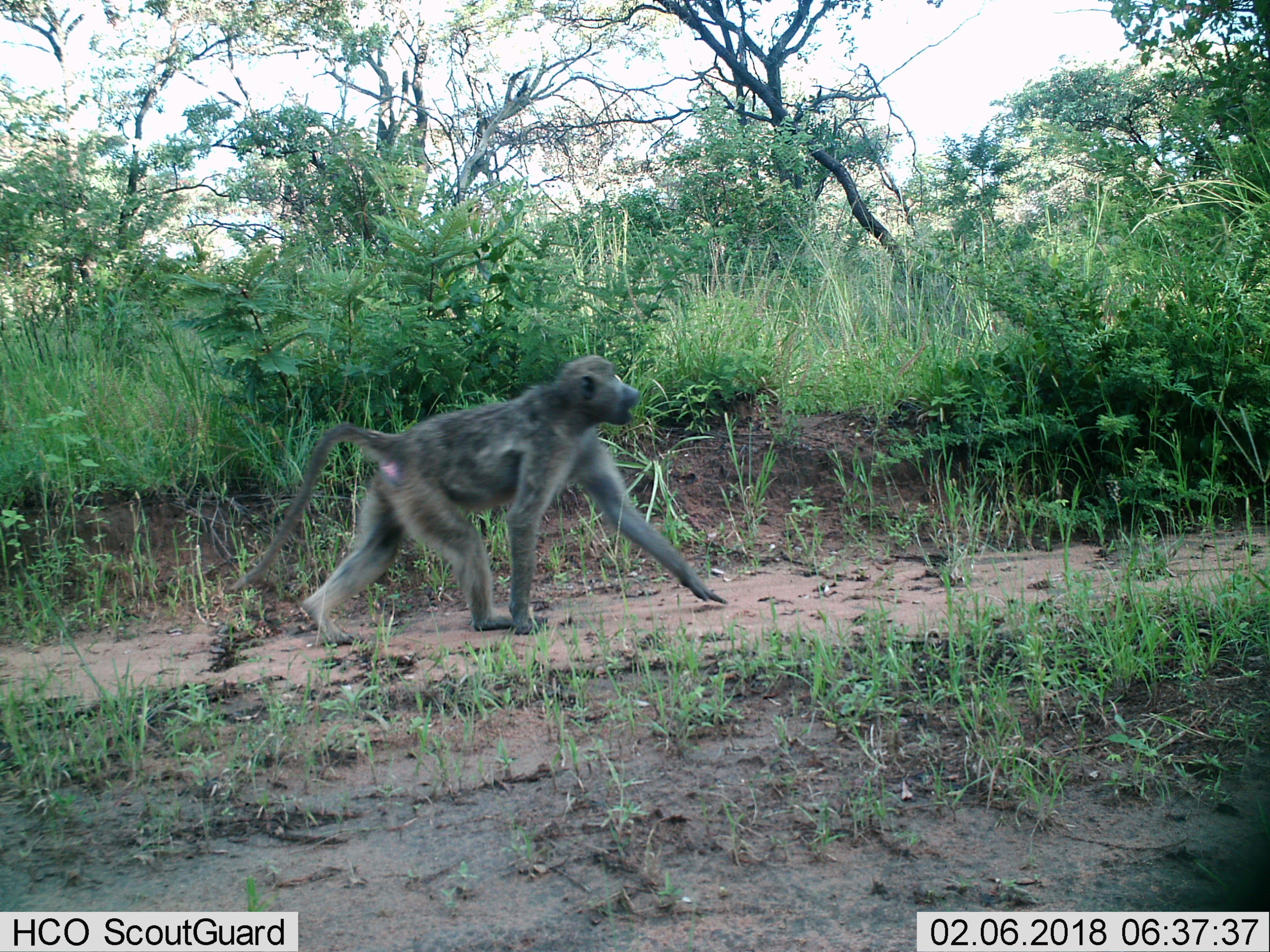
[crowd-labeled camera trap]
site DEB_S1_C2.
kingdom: Animalia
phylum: Chordata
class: Mammalia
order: Primates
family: Cercopithecidae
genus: Papio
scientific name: Papio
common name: baboon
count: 1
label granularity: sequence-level